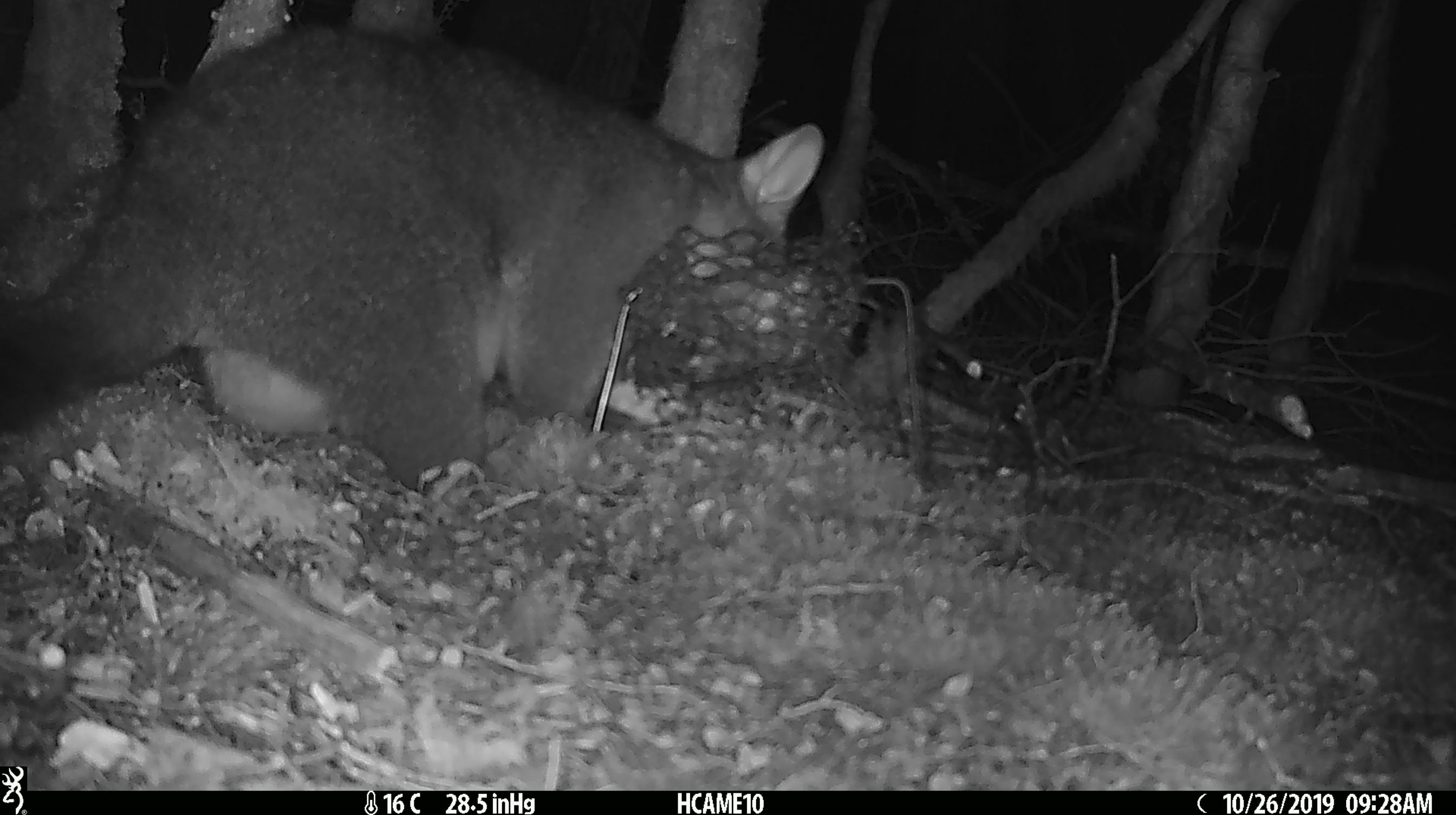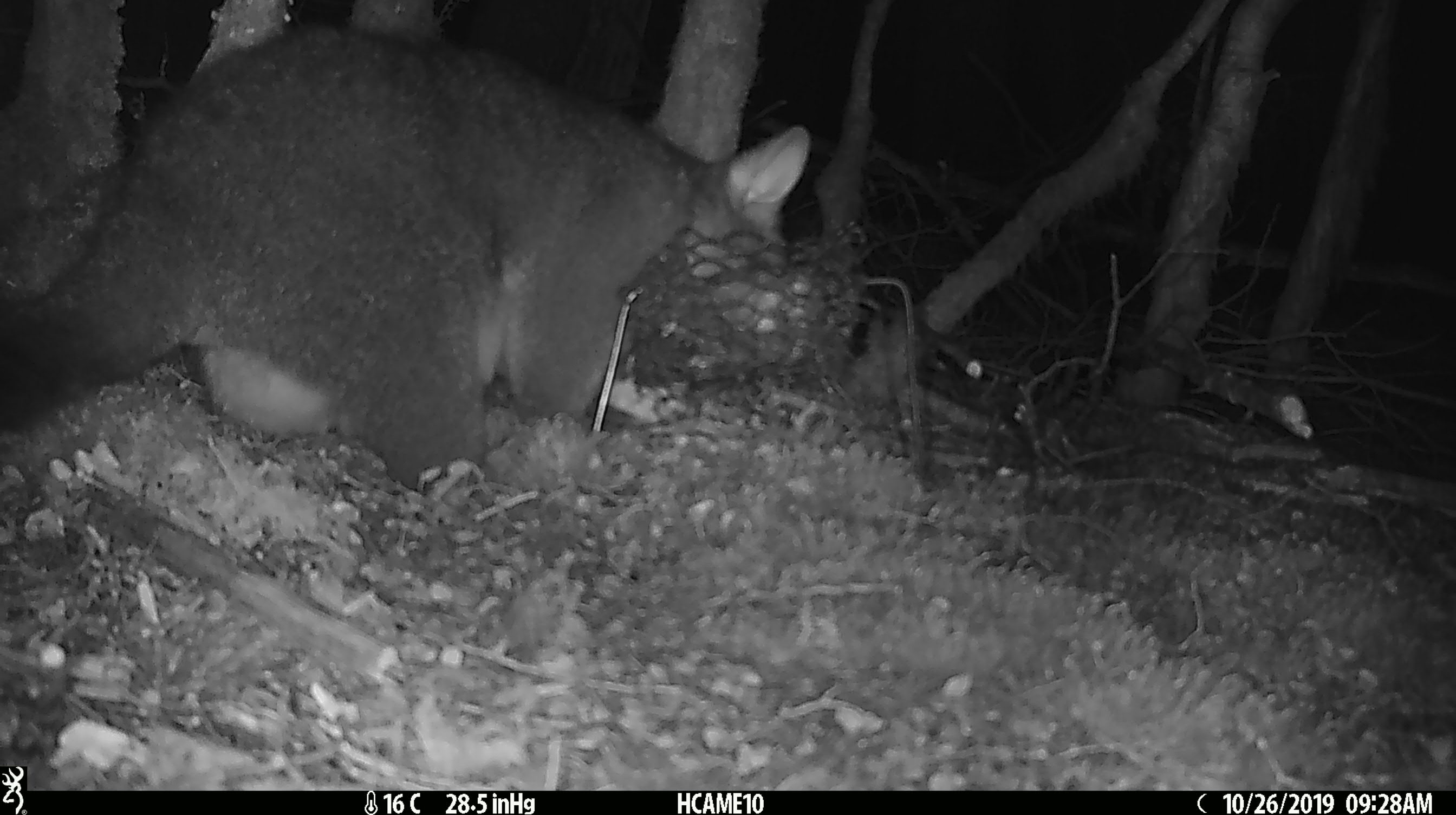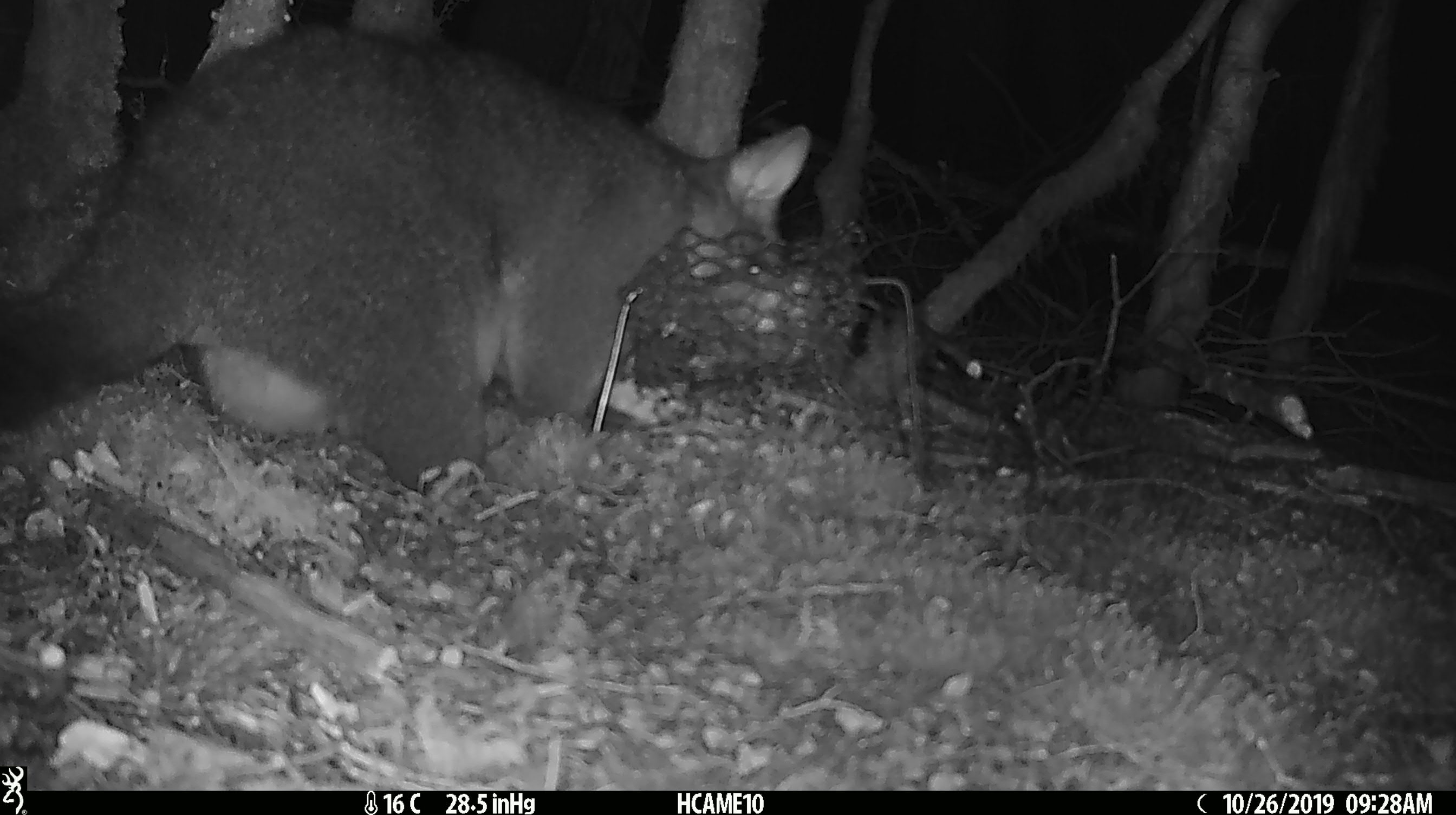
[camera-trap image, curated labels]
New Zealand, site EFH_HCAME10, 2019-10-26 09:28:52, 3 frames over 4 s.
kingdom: Animalia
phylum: Chordata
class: Mammalia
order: Diprotodontia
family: Phalangeridae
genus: Trichosurus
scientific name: Trichosurus vulpecula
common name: common brushtail possum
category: possum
Possum (common brushtail possum) (Trichosurus vulpecula).